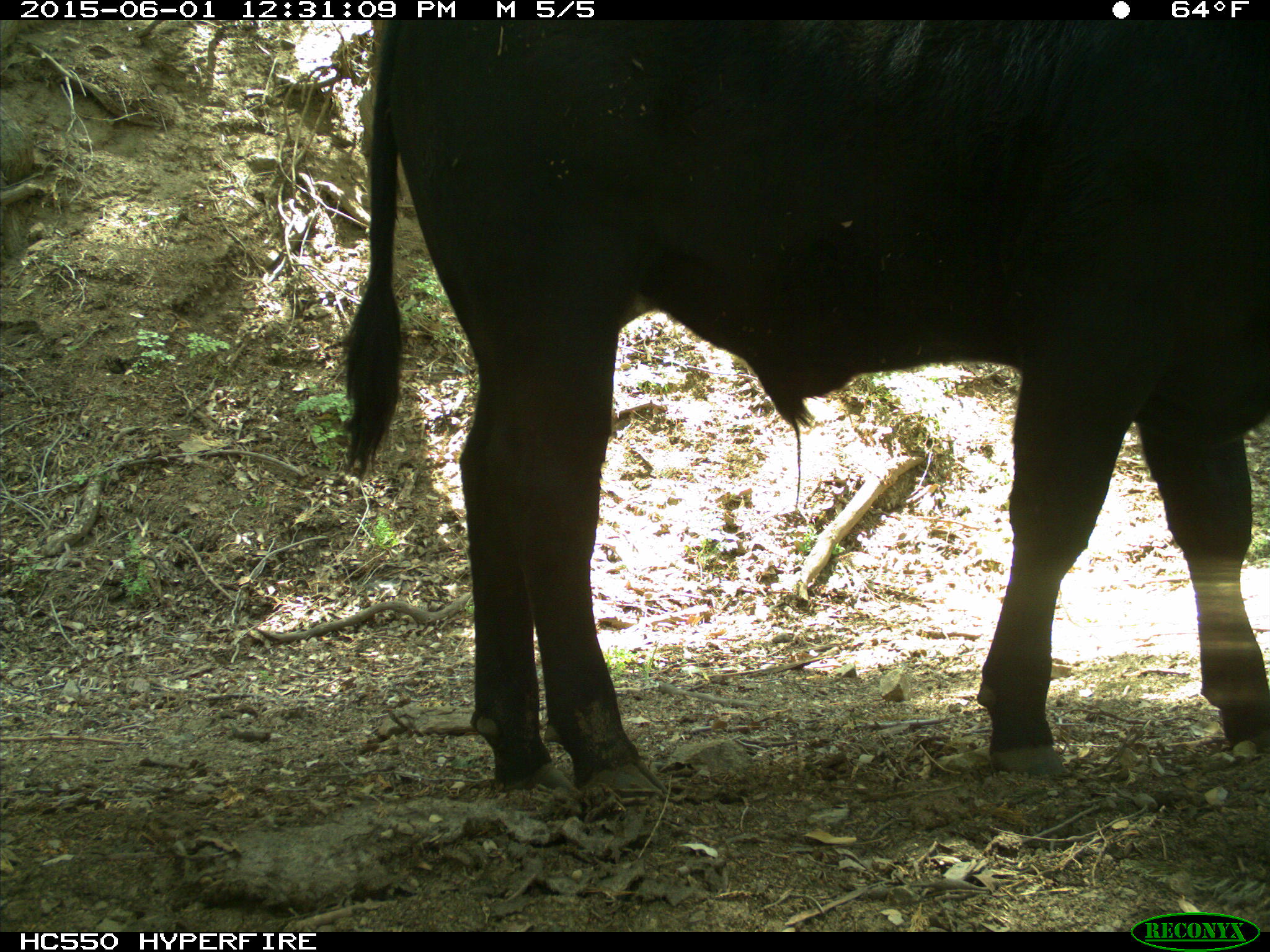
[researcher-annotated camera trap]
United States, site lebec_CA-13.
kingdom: Animalia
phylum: Chordata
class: Mammalia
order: Artiodactyla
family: Bovidae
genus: Bos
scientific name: Bos taurus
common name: domestic cow